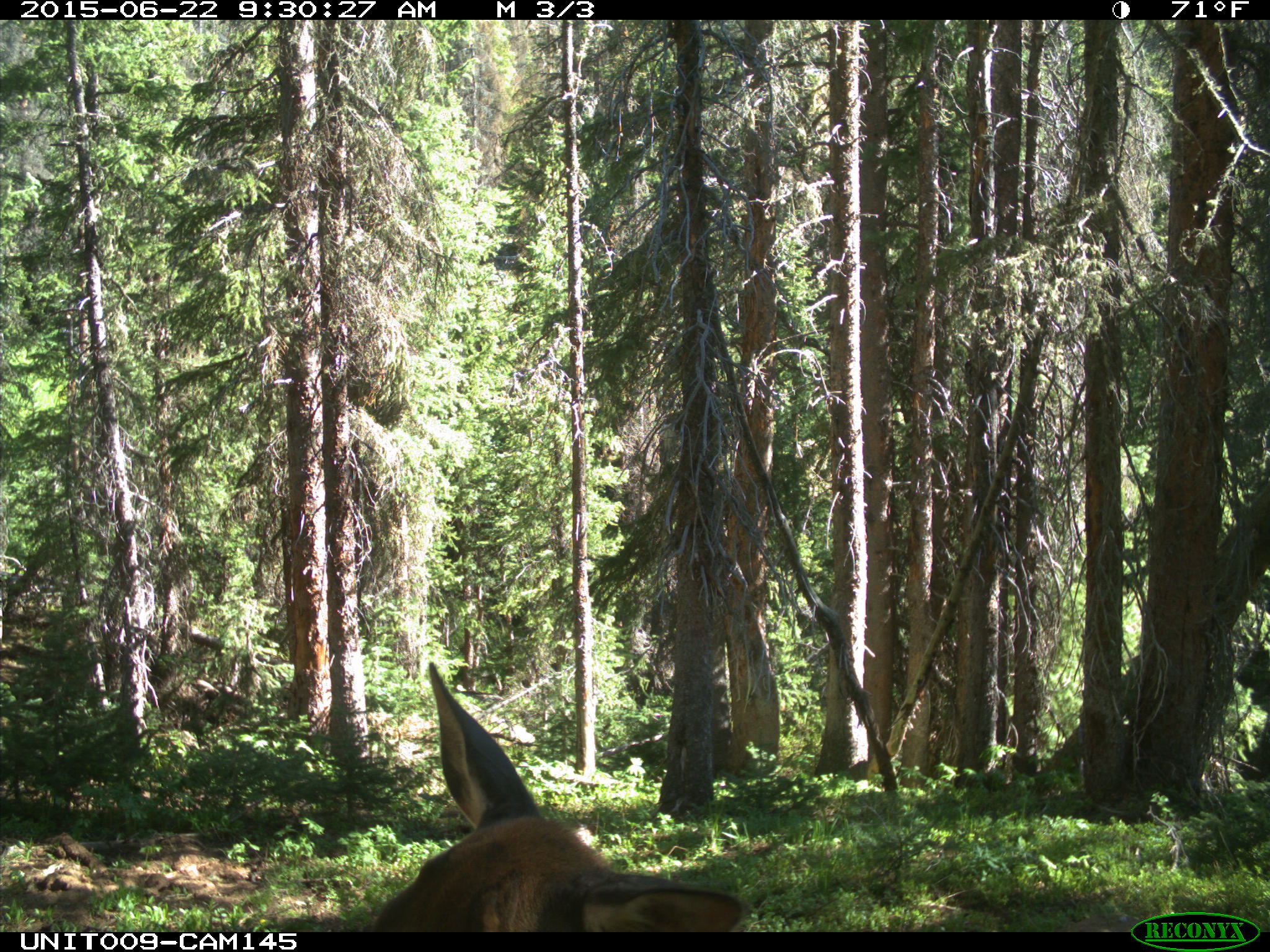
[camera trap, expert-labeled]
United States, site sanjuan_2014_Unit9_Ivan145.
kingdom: Animalia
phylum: Chordata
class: Mammalia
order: Artiodactyla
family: Cervidae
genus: Cervus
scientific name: Cervus elaphus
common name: red deer